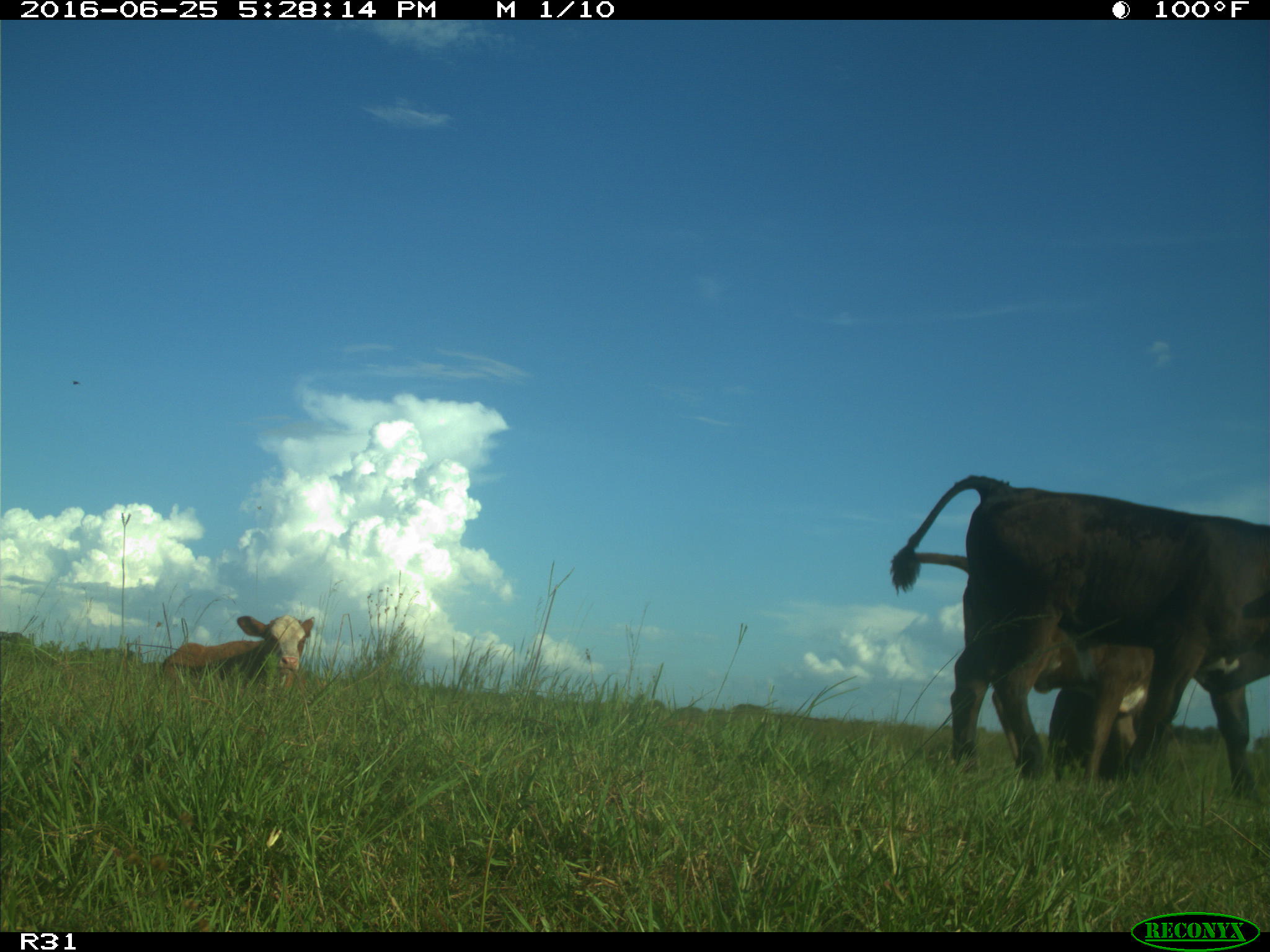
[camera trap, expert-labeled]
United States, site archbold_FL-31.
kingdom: Animalia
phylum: Chordata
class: Mammalia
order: Artiodactyla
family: Bovidae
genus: Bos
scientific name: Bos taurus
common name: domestic cow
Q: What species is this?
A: Bos taurus (domestic cow).